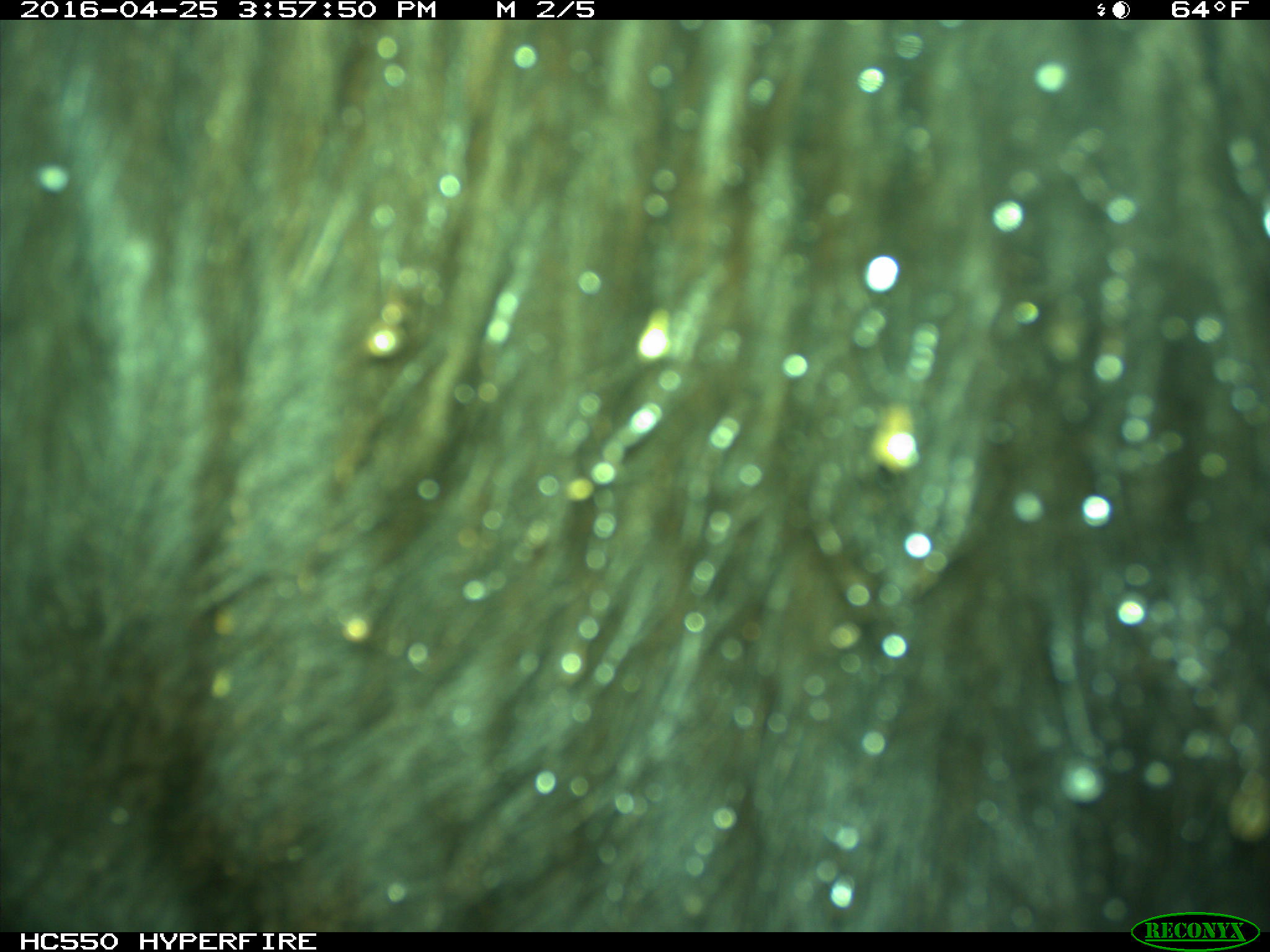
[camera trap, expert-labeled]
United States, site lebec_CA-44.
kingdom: Animalia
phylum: Chordata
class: Mammalia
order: Artiodactyla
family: Bovidae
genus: Bos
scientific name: Bos taurus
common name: domestic cow